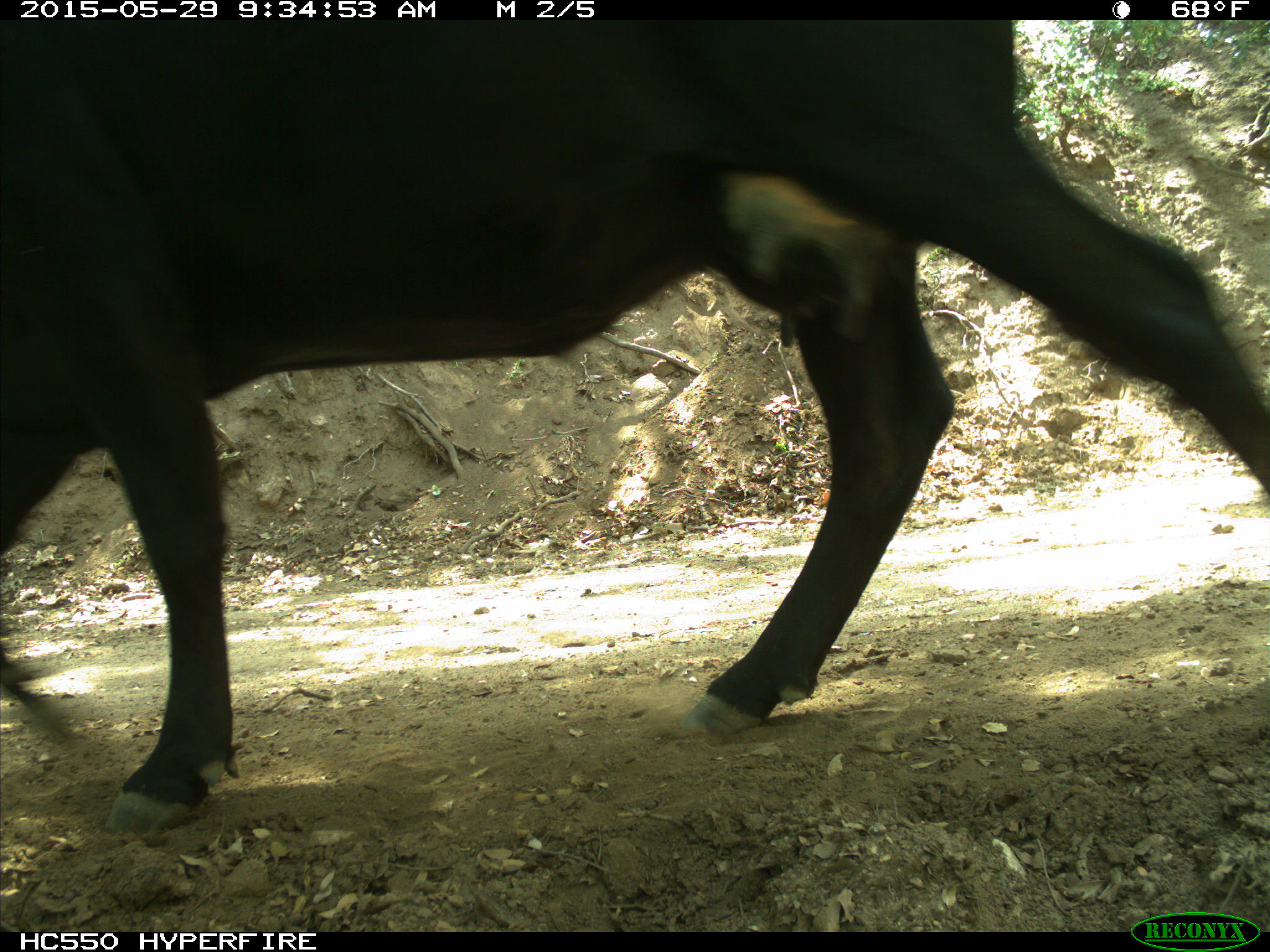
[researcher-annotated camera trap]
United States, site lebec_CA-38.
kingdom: Animalia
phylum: Chordata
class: Mammalia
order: Artiodactyla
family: Bovidae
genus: Bos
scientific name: Bos taurus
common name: domestic cow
Bos taurus (domestic cow).